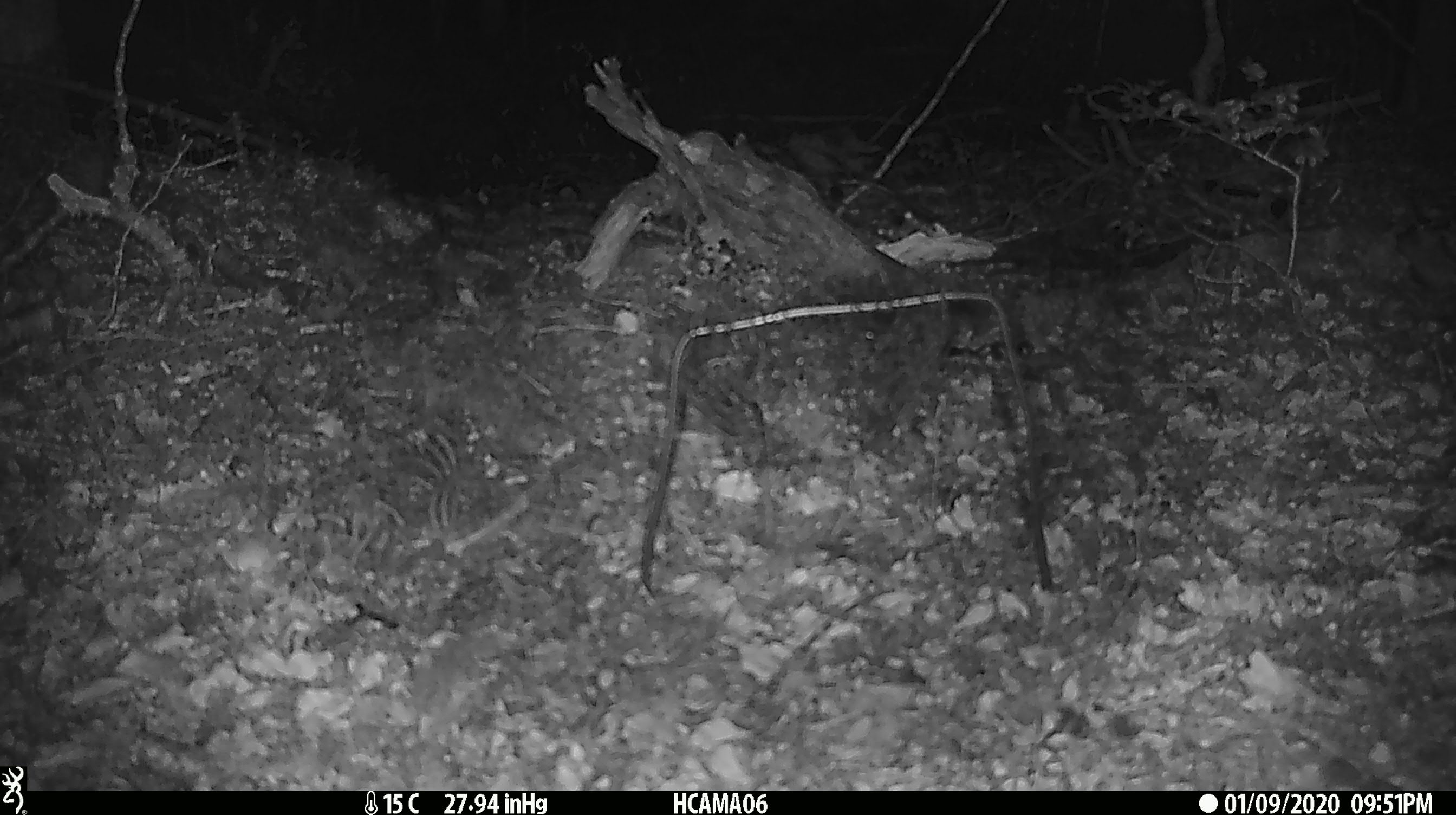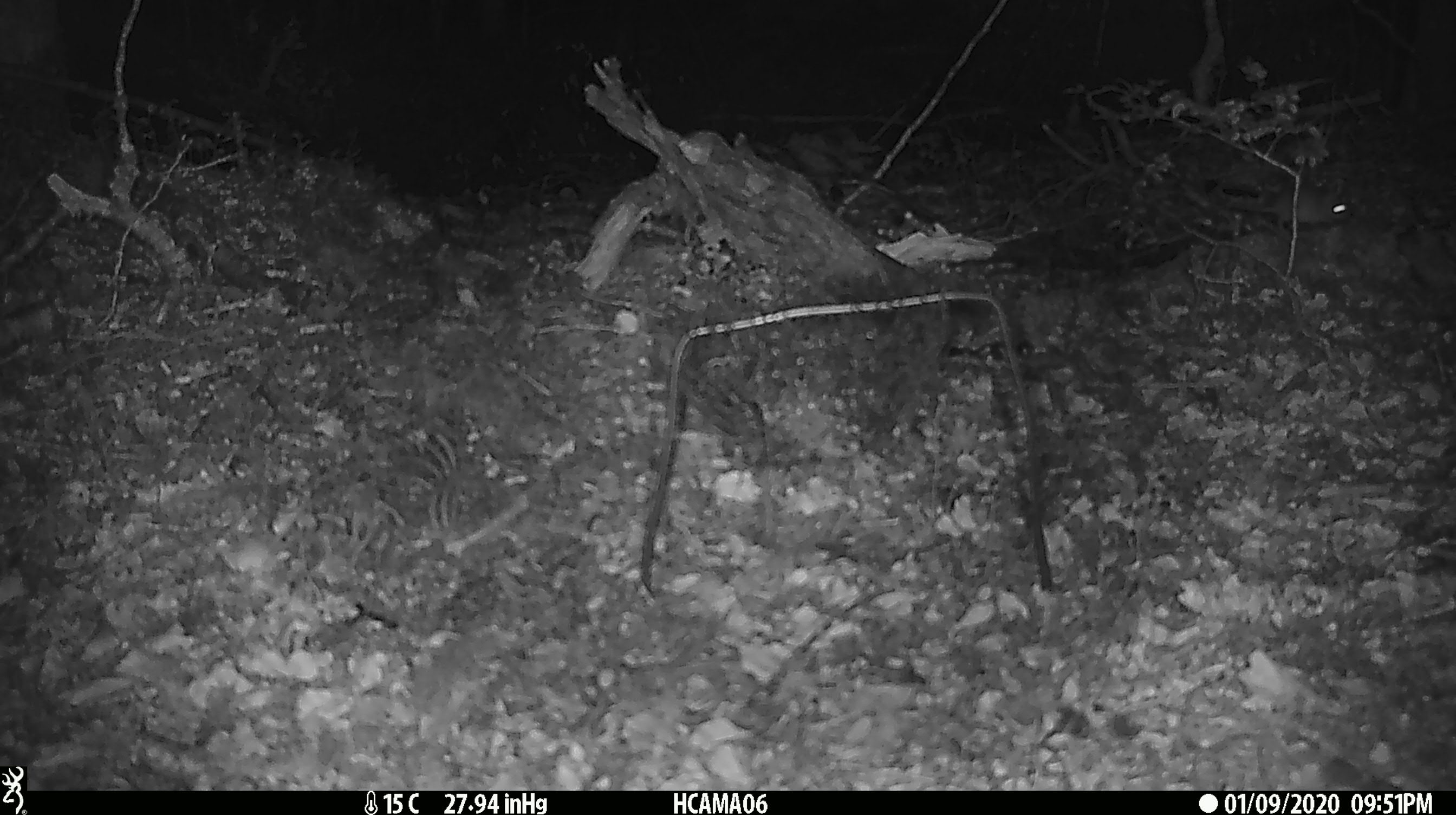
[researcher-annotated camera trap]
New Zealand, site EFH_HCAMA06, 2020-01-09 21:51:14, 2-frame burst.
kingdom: Animalia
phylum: Chordata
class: Mammalia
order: Rodentia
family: Muridae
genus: Mus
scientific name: Mus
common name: mouse